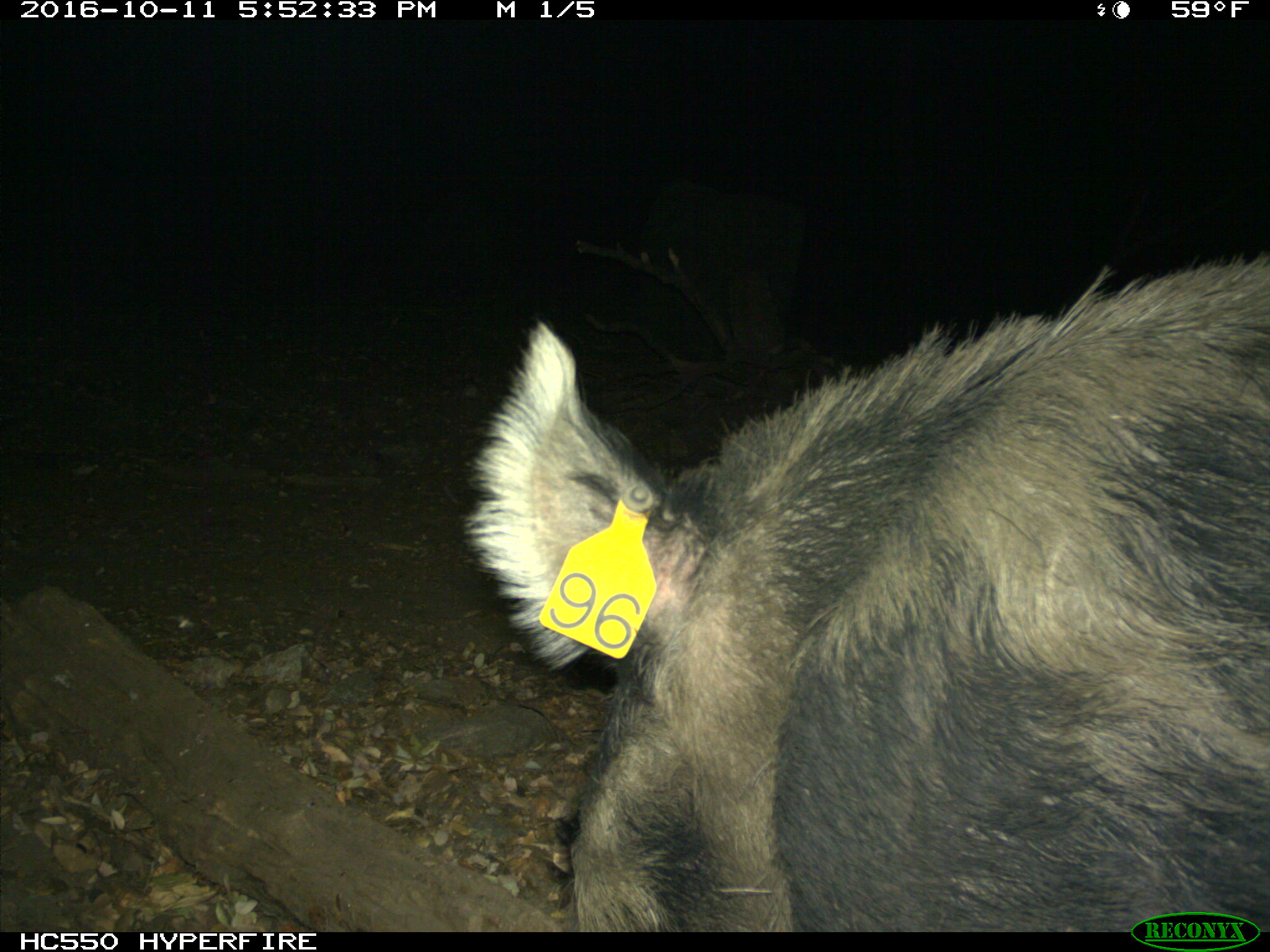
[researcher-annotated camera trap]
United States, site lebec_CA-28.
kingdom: Animalia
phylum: Chordata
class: Mammalia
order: Artiodactyla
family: Suidae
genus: Sus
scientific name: Sus scrofa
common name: wild boar